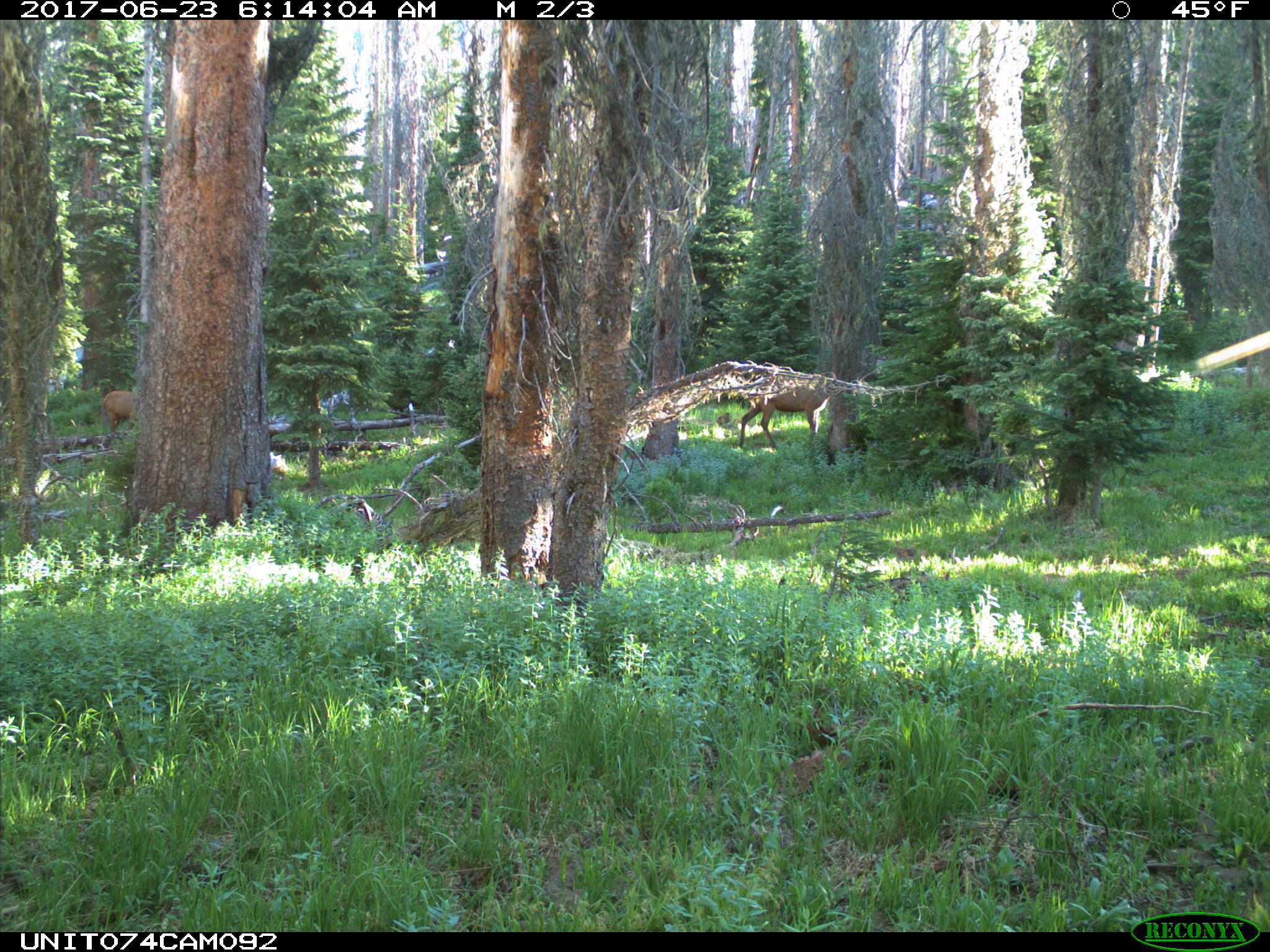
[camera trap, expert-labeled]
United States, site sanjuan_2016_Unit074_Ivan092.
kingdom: Animalia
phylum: Chordata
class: Mammalia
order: Artiodactyla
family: Cervidae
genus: Cervus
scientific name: Cervus elaphus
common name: red deer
Cervus elaphus (red deer).